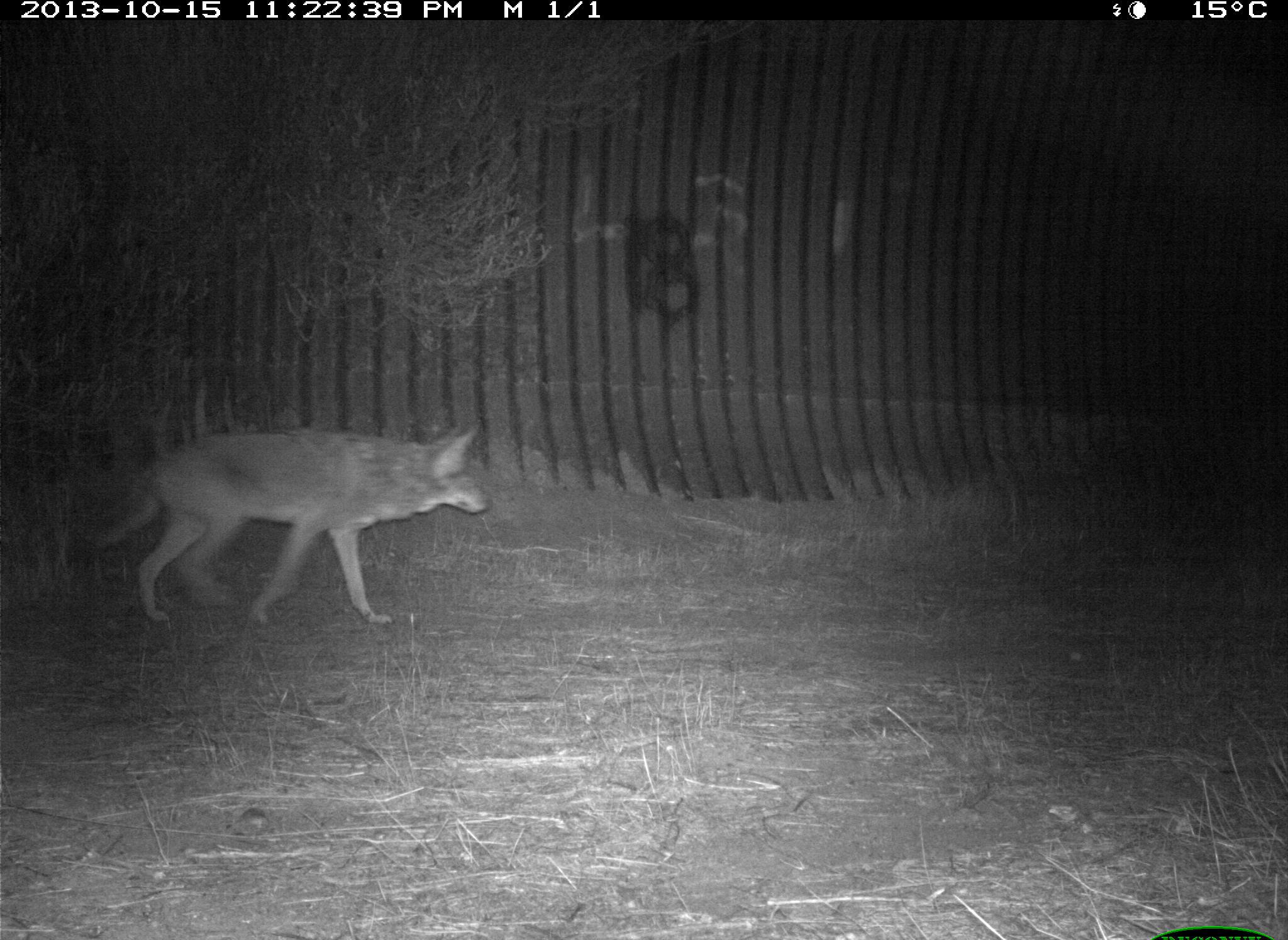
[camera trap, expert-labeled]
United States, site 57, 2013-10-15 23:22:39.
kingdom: Animalia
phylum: Chordata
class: Mammalia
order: Carnivora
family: Canidae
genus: Canis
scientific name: Canis latrans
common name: coyote